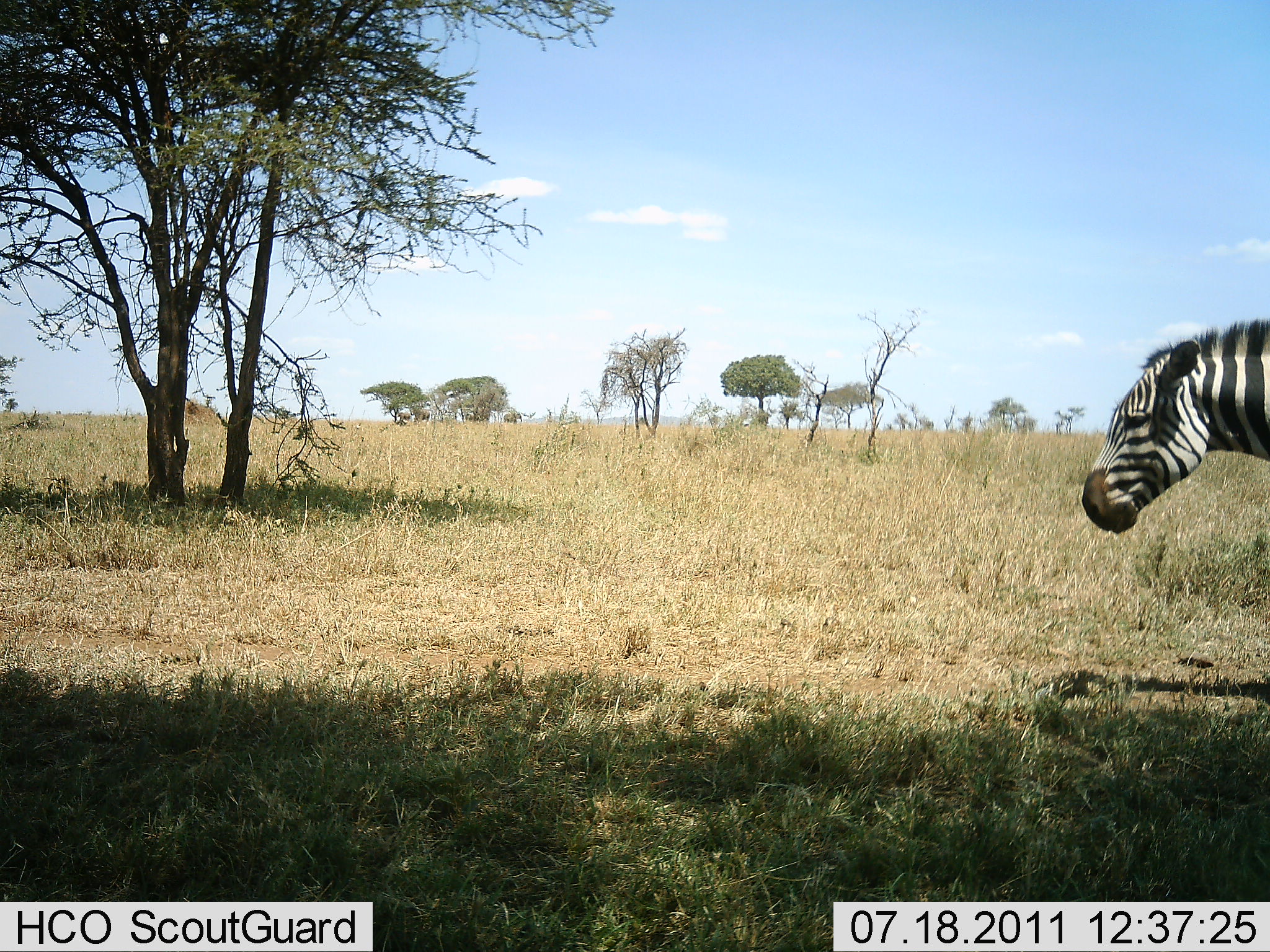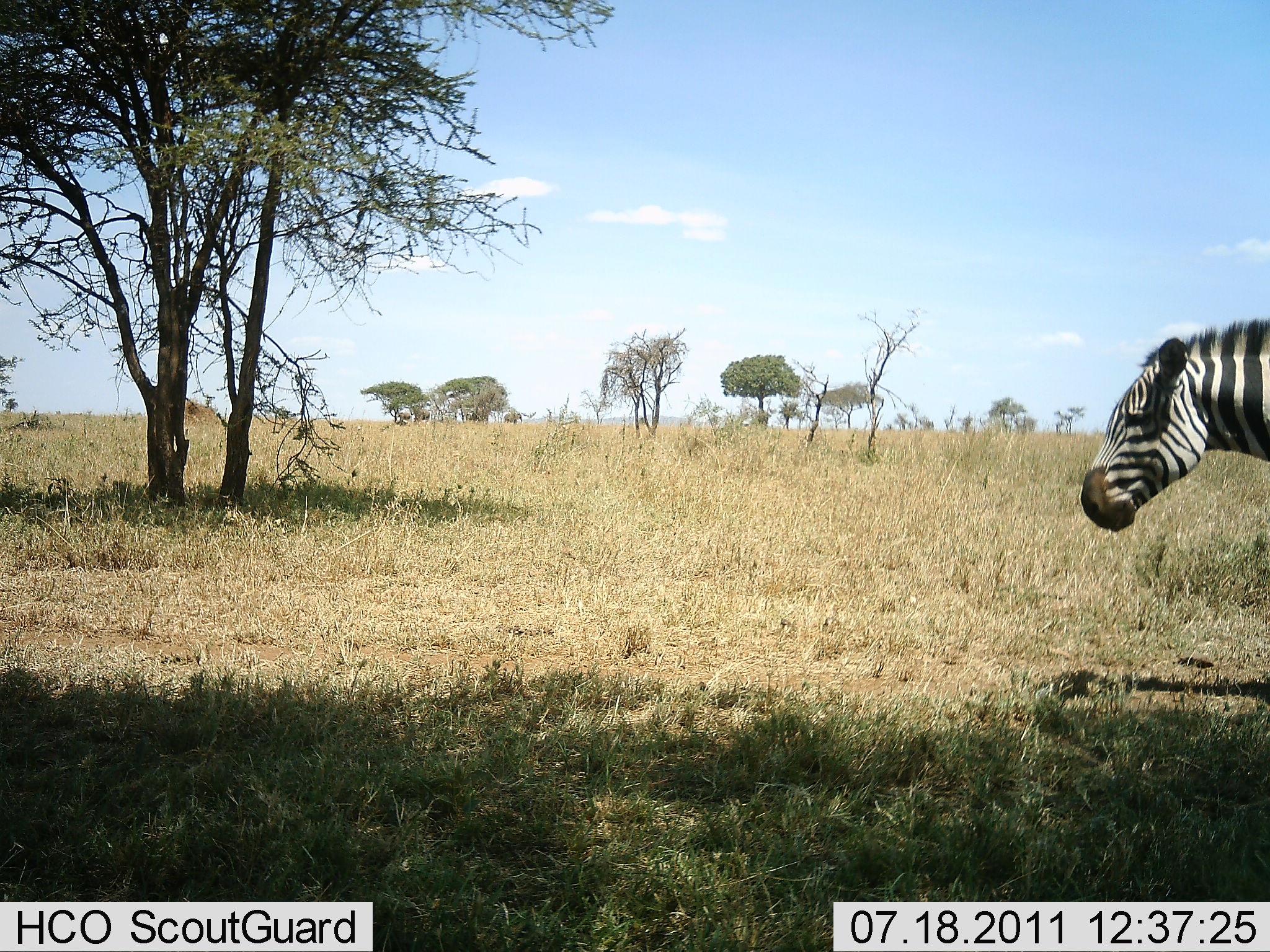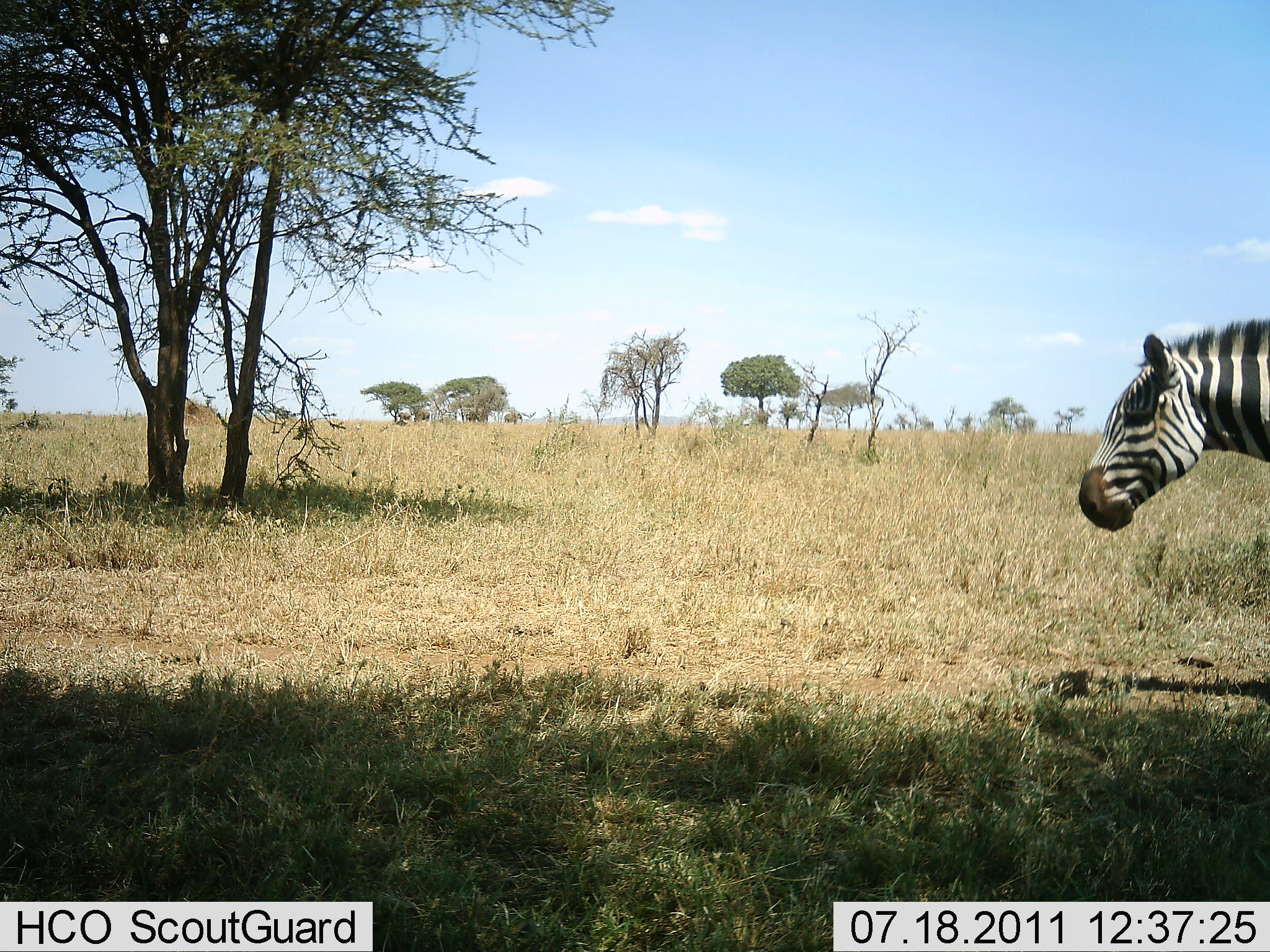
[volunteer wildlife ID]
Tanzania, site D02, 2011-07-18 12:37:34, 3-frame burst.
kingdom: Animalia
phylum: Chordata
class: Mammalia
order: Perissodactyla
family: Equidae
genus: Equus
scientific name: Equus quagga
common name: plains zebra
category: zebra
Zebra (plains zebra) (Equus quagga), count 1. Behavior (volunteer vote fractions): standing 94%, resting 0%, moving 12%, interacting 0%. Young present (vote fraction): 0%. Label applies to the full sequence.